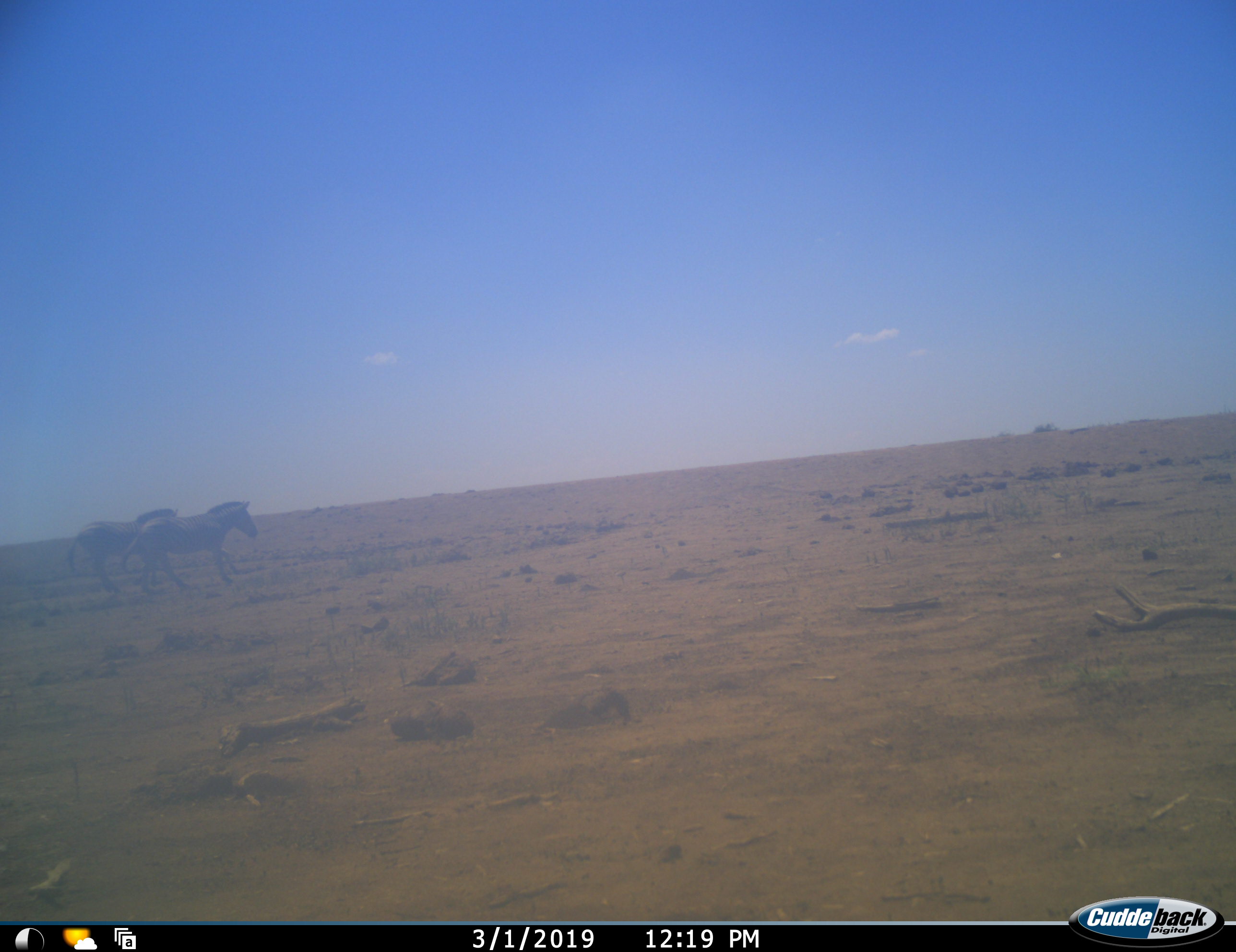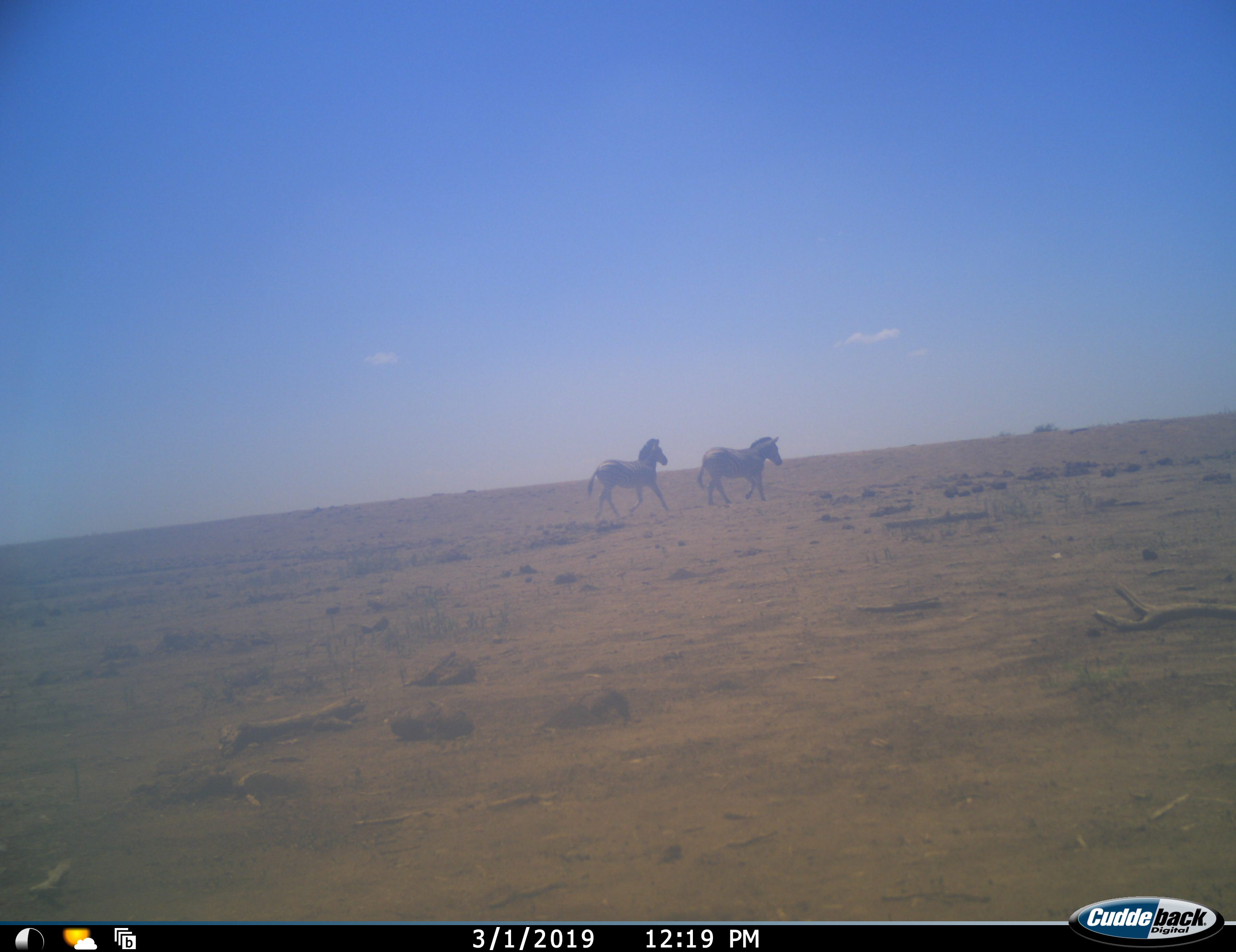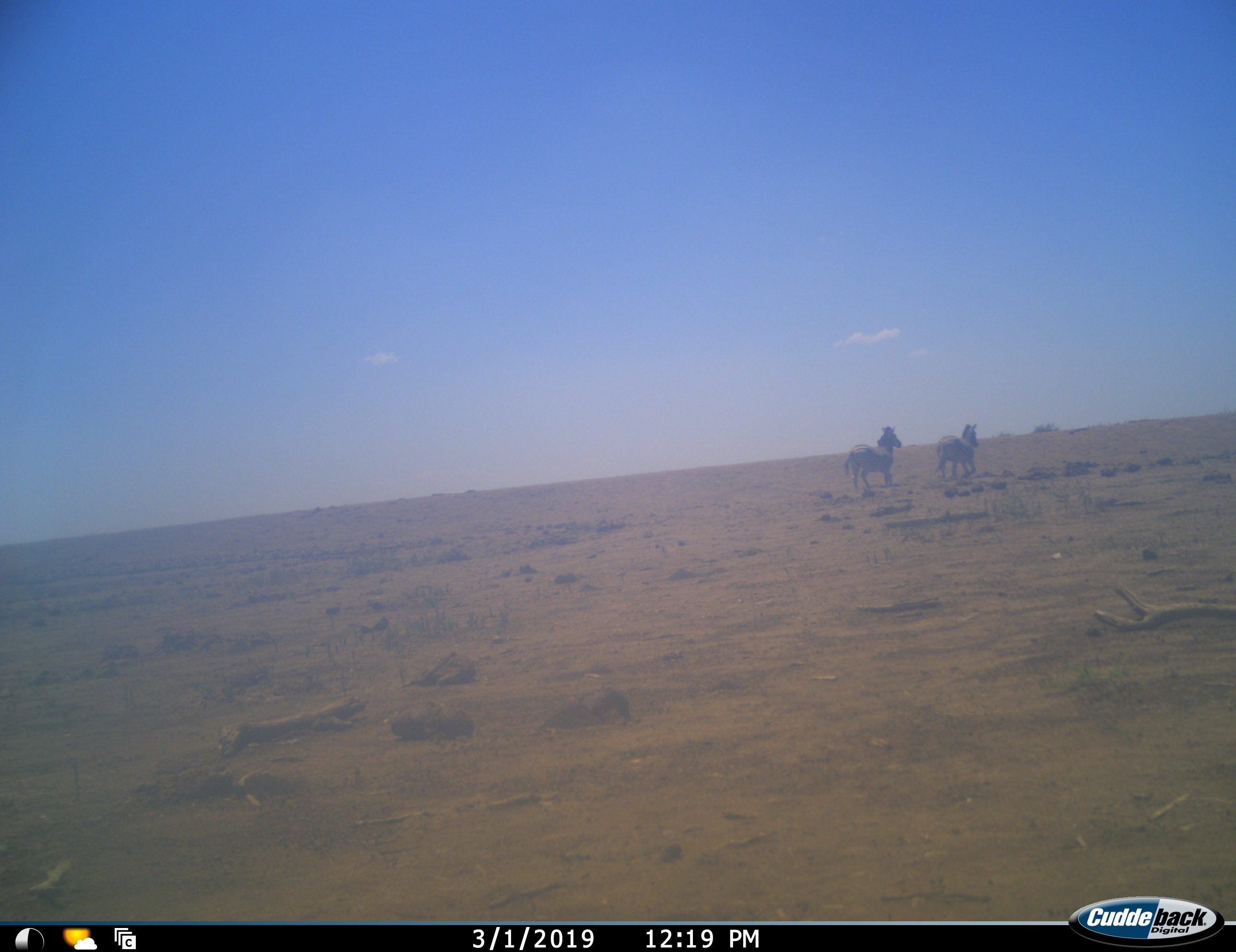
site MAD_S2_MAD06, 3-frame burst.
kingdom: Animalia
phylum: Chordata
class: Mammalia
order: Perissodactyla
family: Equidae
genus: Equus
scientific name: Equus quagga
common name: plains zebra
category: zebraplains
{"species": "zebraplains (plains zebra) (Equus quagga)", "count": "2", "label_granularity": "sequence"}